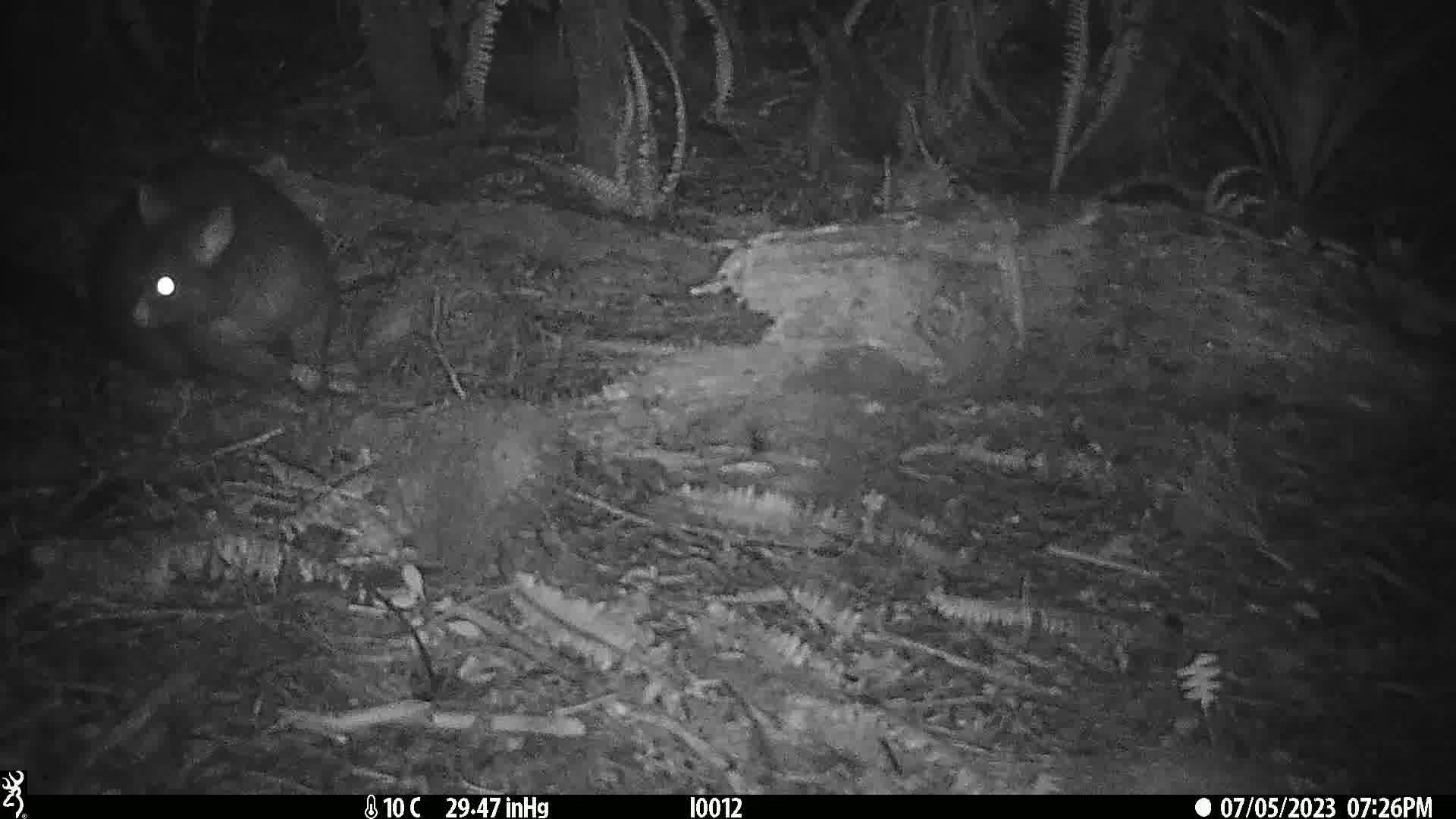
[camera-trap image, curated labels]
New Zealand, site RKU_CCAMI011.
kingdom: Animalia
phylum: Chordata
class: Mammalia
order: Diprotodontia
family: Phalangeridae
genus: Trichosurus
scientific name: Trichosurus vulpecula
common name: common brushtail possum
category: possum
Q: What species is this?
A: Possum (common brushtail possum) (Trichosurus vulpecula).